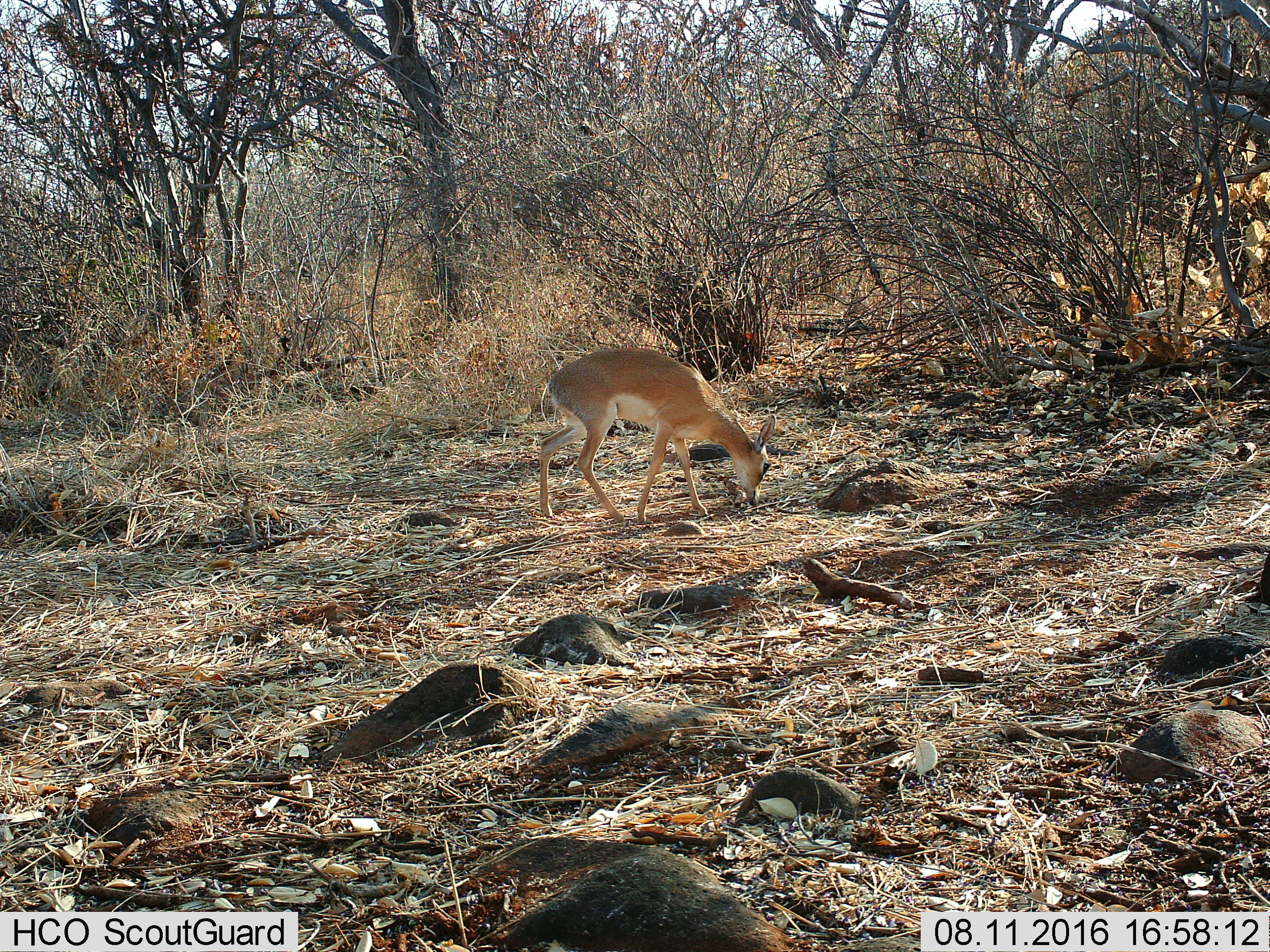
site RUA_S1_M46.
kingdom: Animalia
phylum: Chordata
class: Mammalia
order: Artiodactyla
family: Bovidae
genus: Madoqua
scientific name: Madoqua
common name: dik-dik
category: dikdik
Dikdik (dik-dik) (Madoqua), count 1. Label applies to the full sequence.